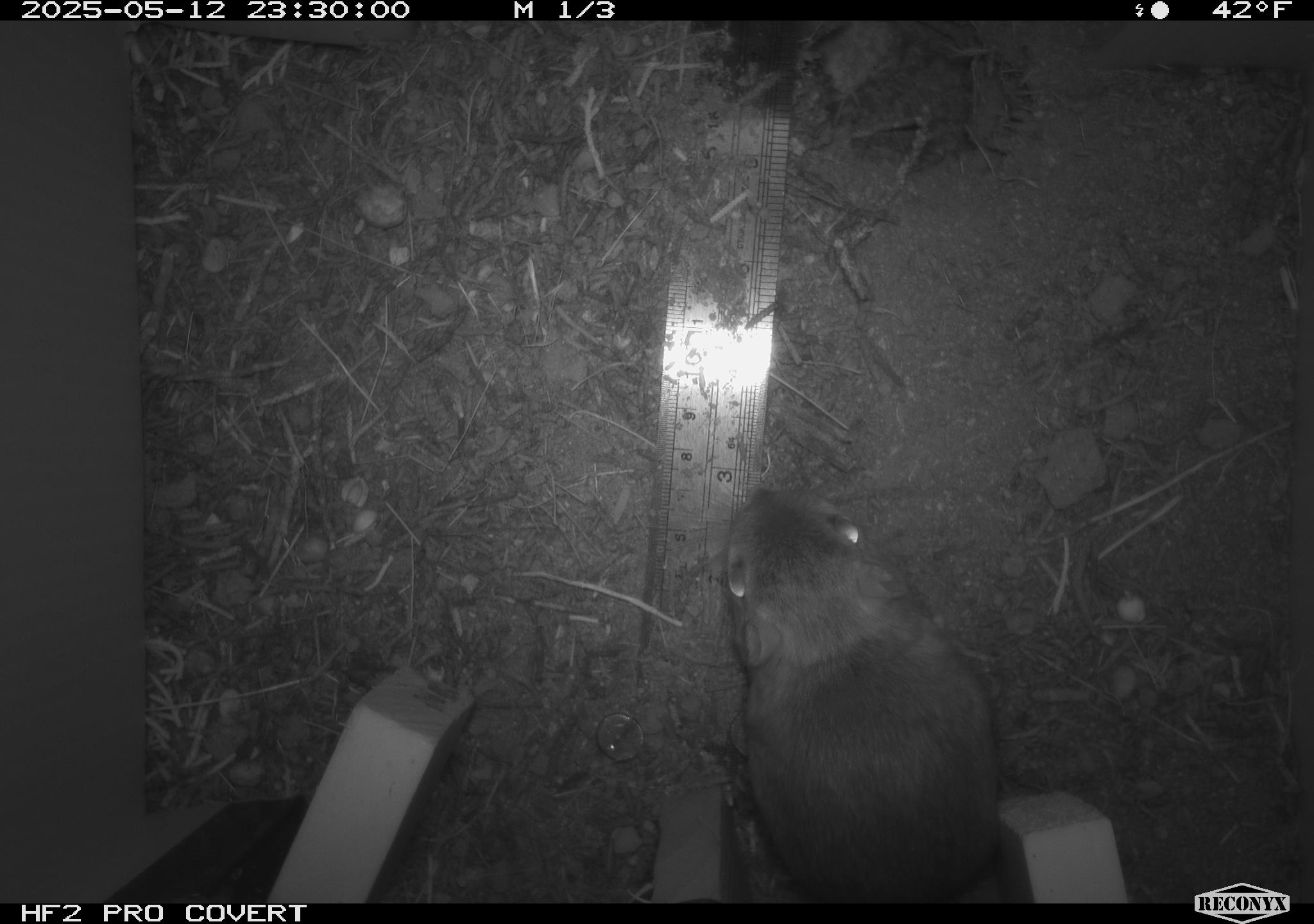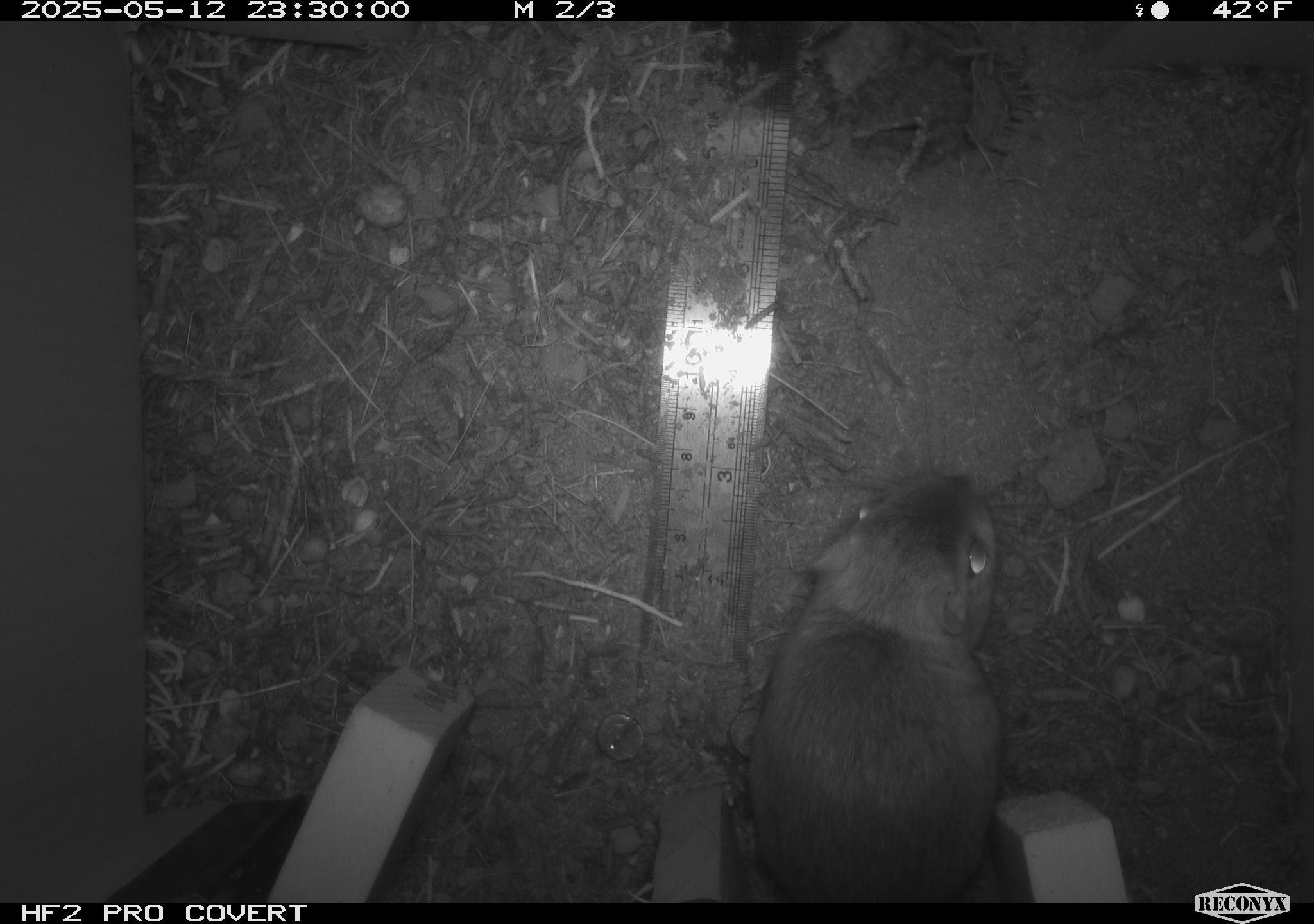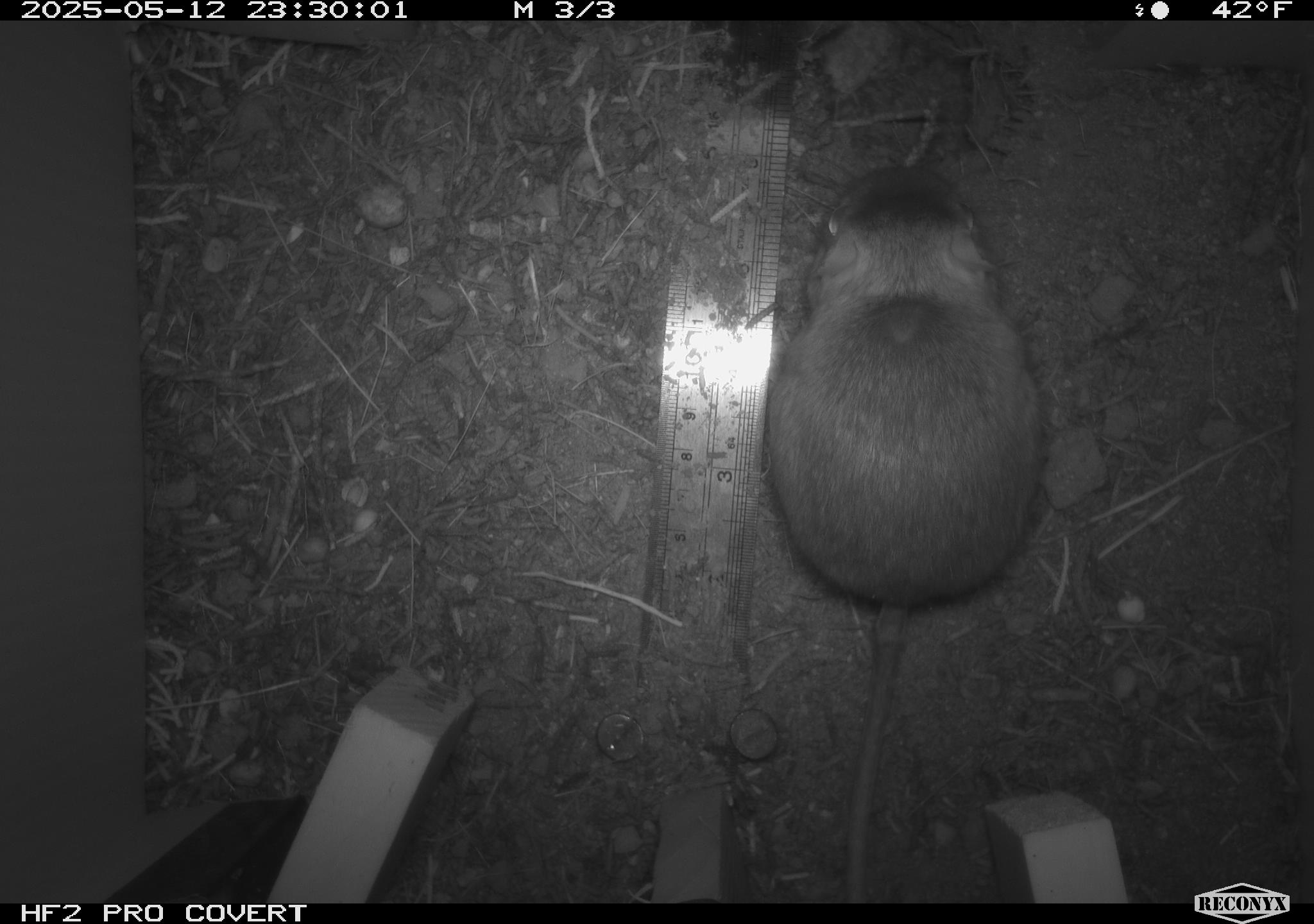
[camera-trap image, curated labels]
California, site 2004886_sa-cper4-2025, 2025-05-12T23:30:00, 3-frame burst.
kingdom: Animalia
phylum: Chordata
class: Mammalia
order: Rodentia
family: Heteromyidae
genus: Dipodomys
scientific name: Dipodomys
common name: kangaroo rats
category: dipodomys species